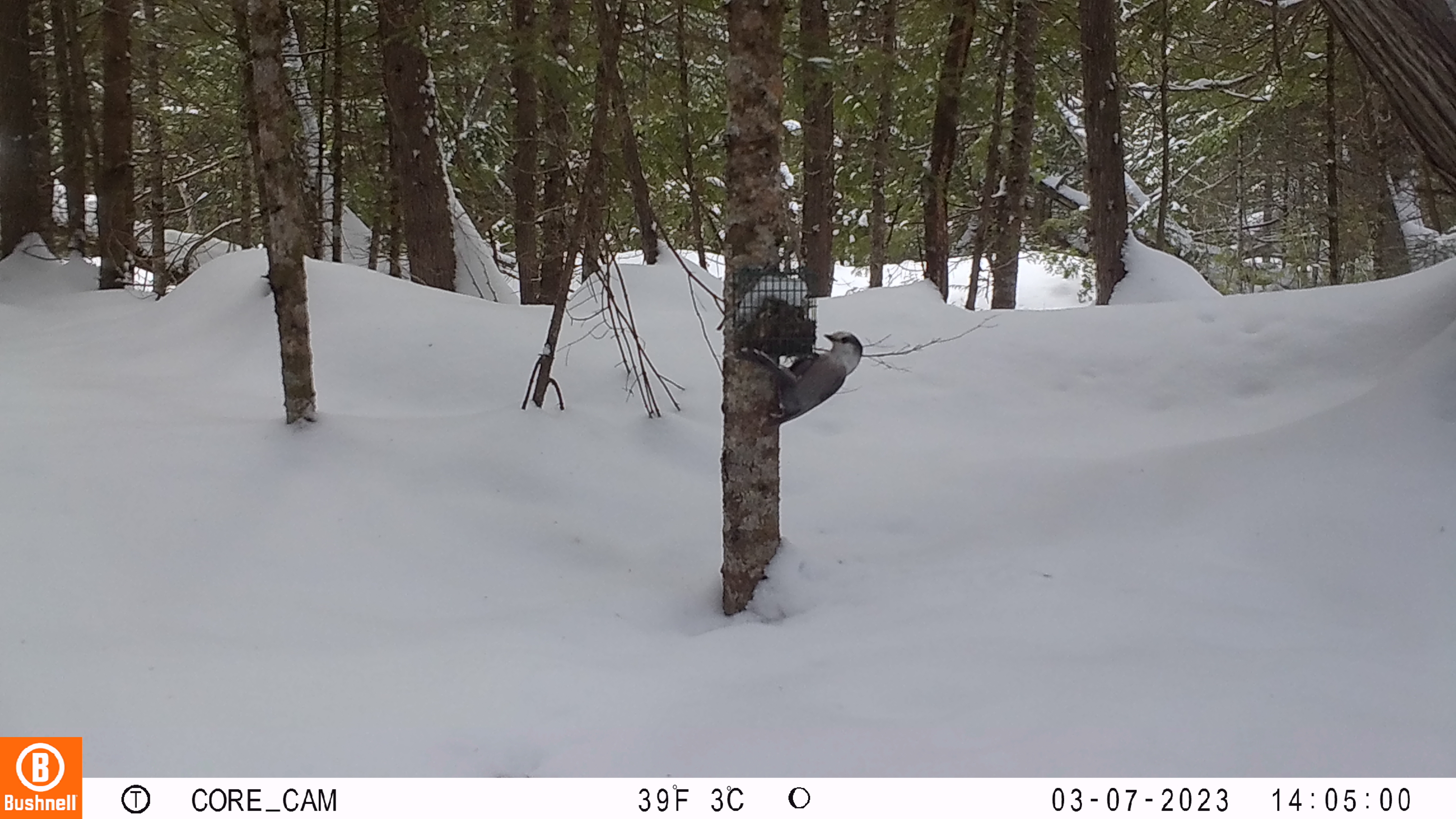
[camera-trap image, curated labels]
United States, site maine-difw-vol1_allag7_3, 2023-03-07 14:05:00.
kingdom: Animalia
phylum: Chordata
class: Aves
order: Passeriformes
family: Corvidae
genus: Perisoreus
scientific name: Perisoreus canadensis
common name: canada jay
Canada jay (Perisoreus canadensis).